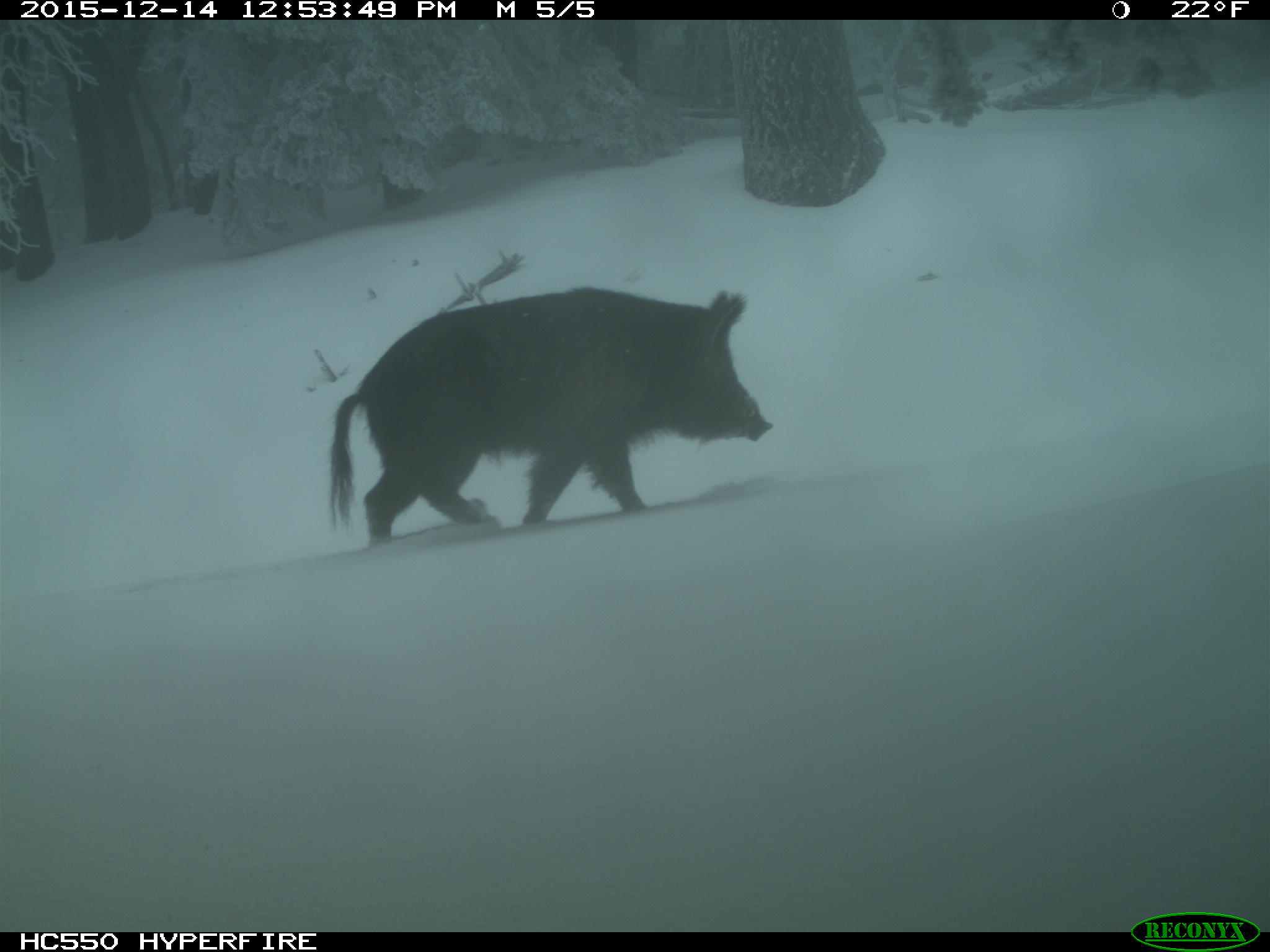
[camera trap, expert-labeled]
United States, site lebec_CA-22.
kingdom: Animalia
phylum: Chordata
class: Mammalia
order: Artiodactyla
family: Suidae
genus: Sus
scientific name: Sus scrofa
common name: wild boar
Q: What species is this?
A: Sus scrofa (wild boar).